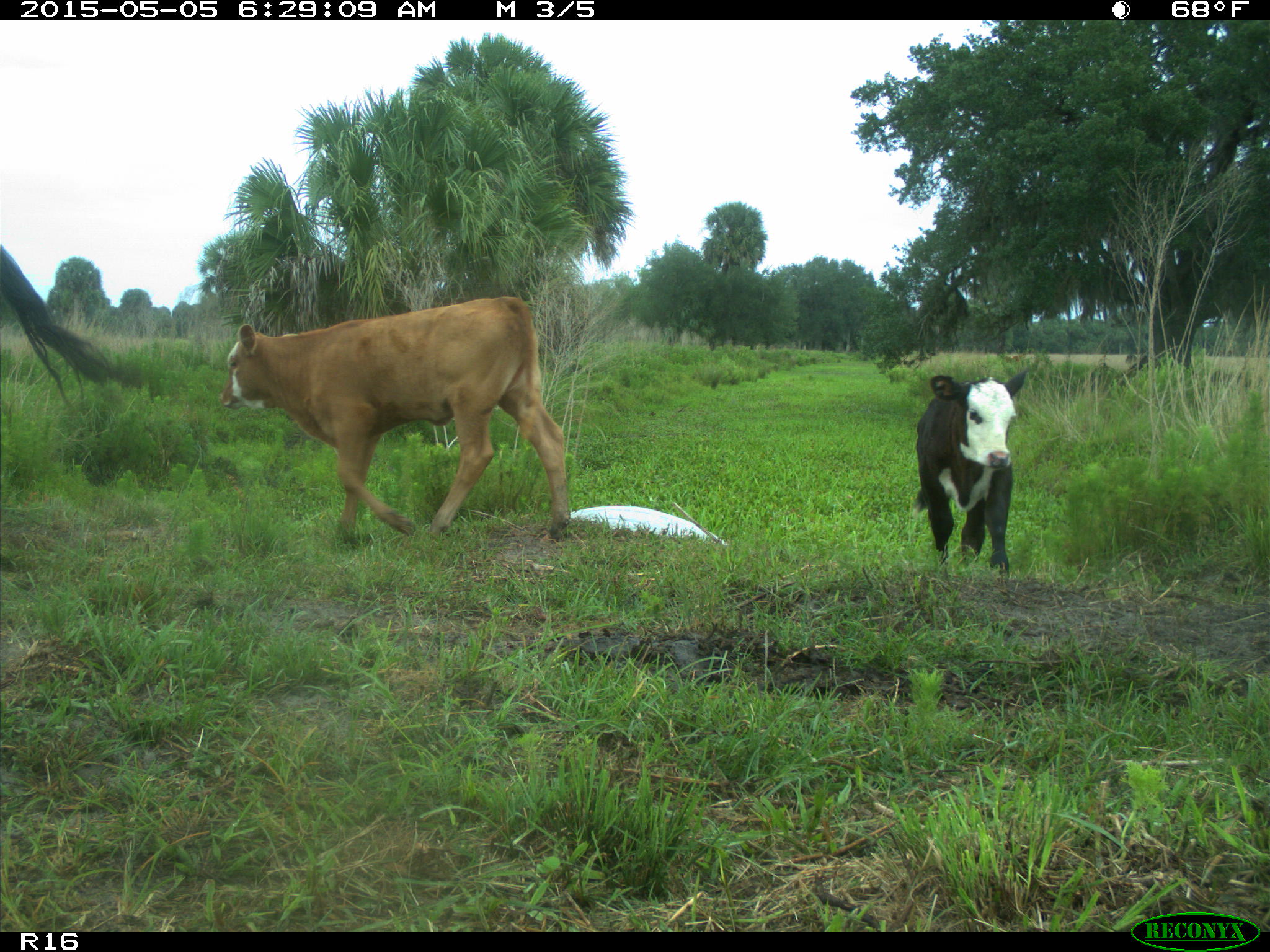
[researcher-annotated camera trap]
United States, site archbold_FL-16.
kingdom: Animalia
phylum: Chordata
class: Mammalia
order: Artiodactyla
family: Bovidae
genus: Bos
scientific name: Bos taurus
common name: domestic cow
Bos taurus (domestic cow).